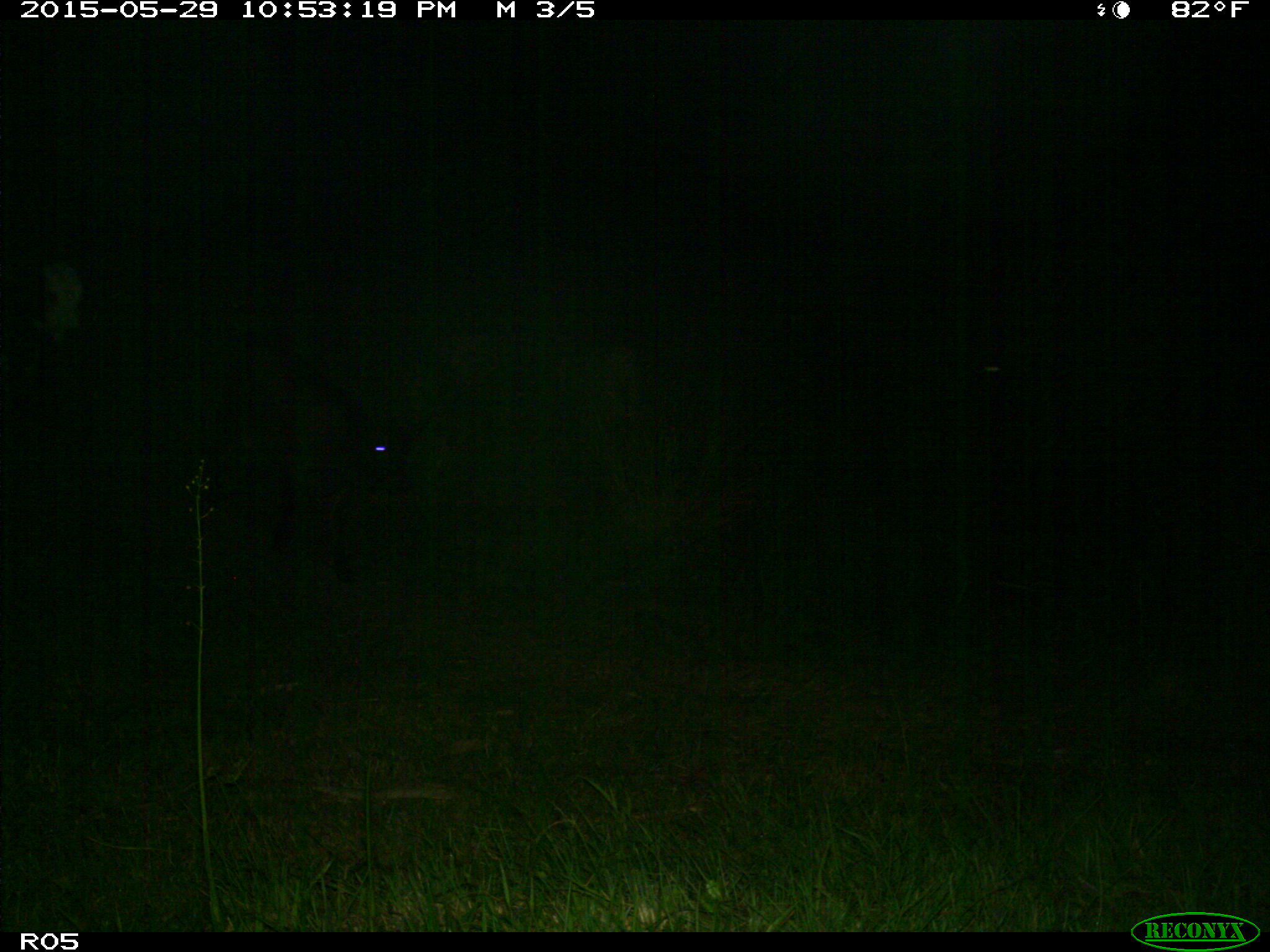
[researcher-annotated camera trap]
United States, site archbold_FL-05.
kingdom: Animalia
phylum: Chordata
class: Mammalia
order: Artiodactyla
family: Bovidae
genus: Bos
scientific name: Bos taurus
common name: domestic cow